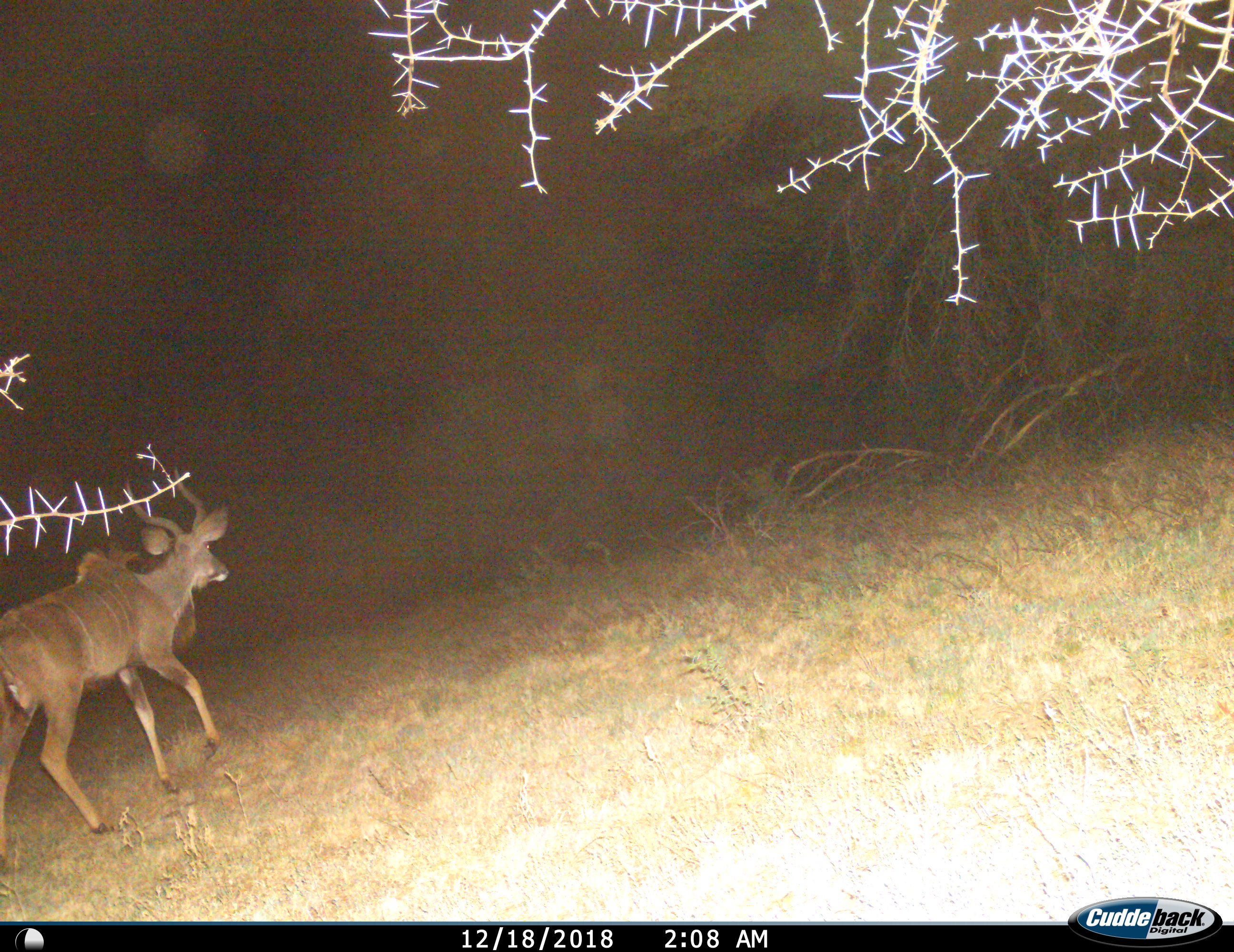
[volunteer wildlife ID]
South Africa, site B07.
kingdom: Animalia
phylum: Chordata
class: Mammalia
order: Artiodactyla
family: Bovidae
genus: Tragelaphus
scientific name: Tragelaphus strepsiceros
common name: greater kudu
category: kudu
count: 1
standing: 0%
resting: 0%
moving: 100%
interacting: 0%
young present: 0%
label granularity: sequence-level